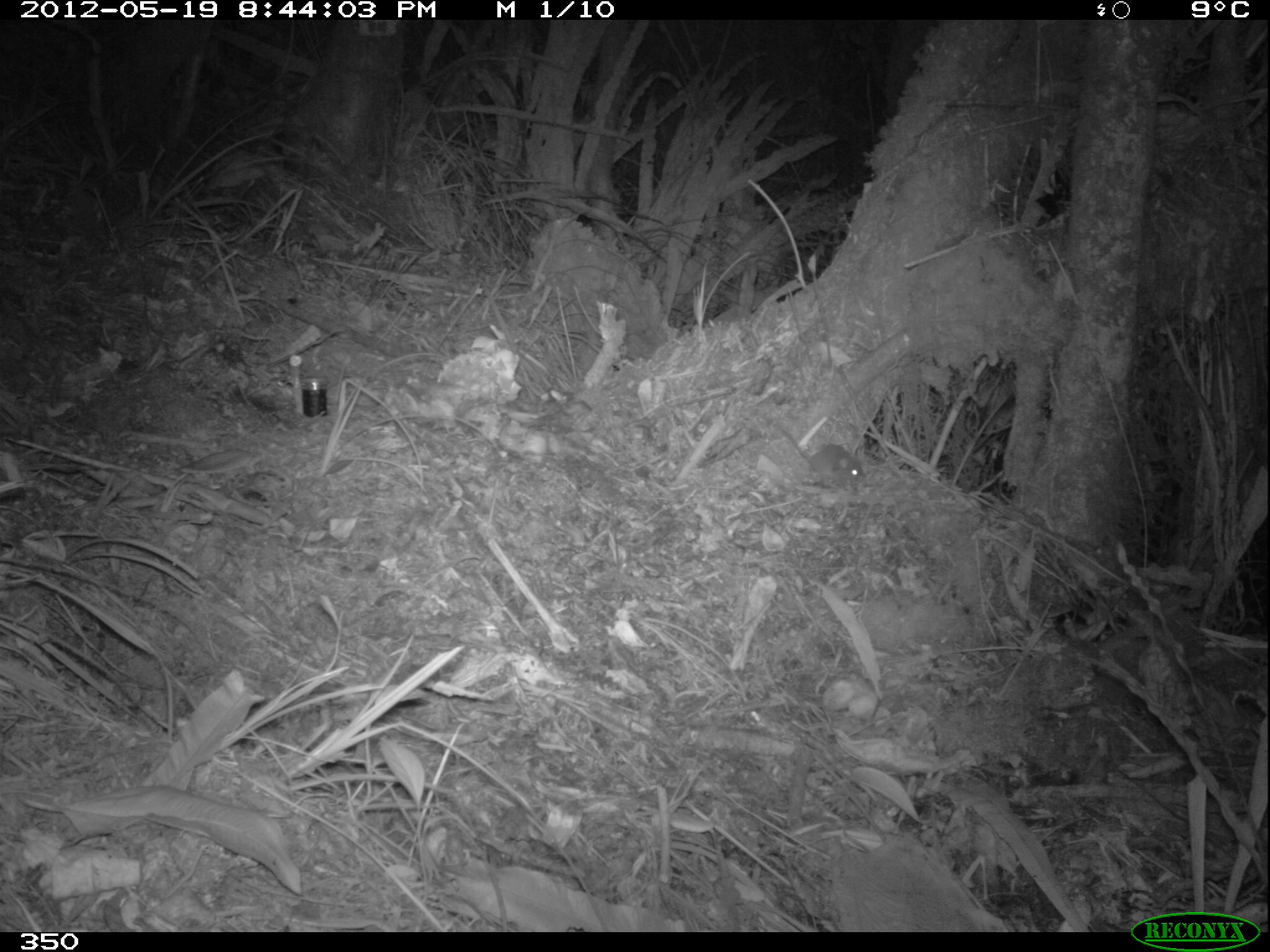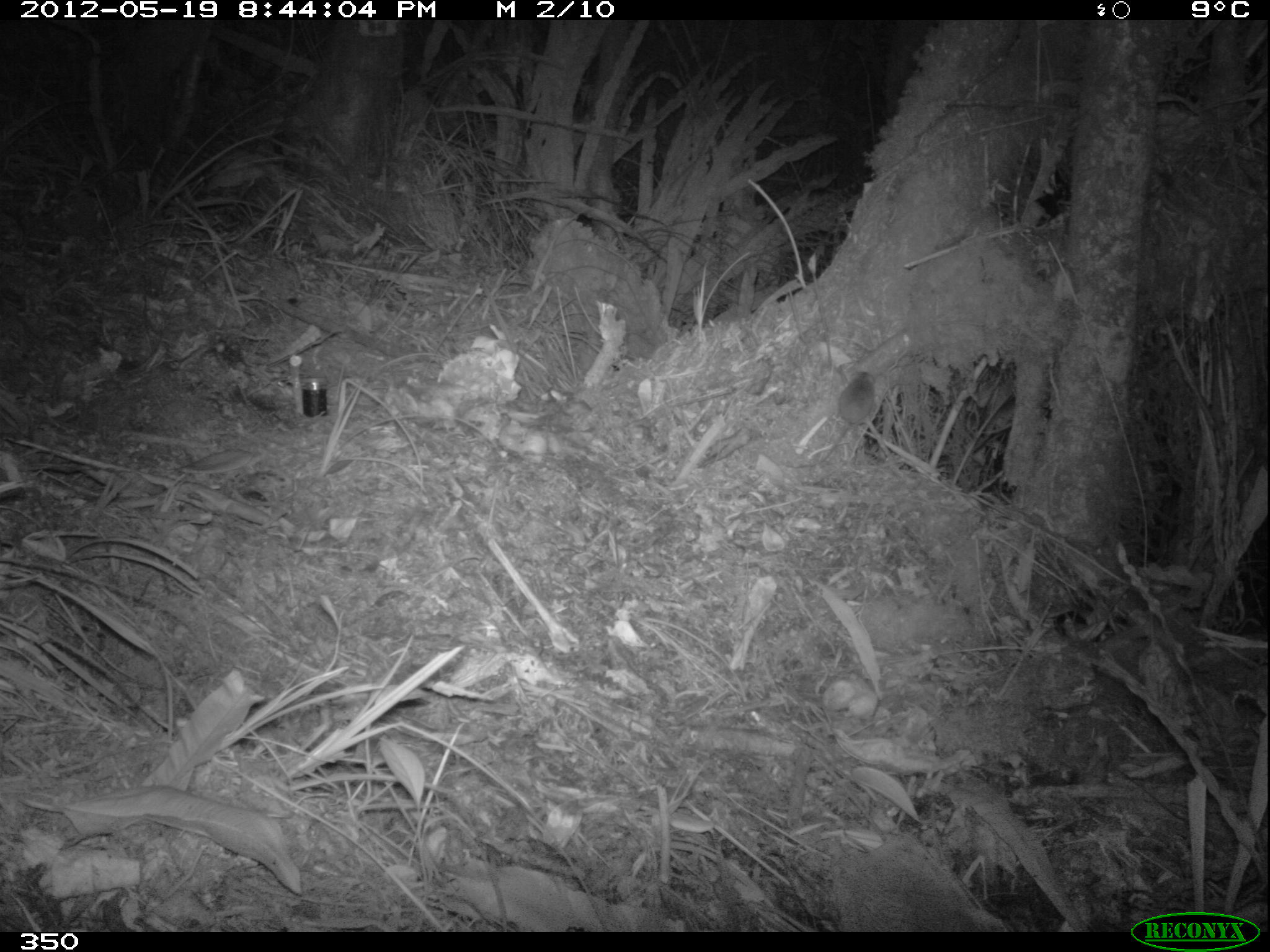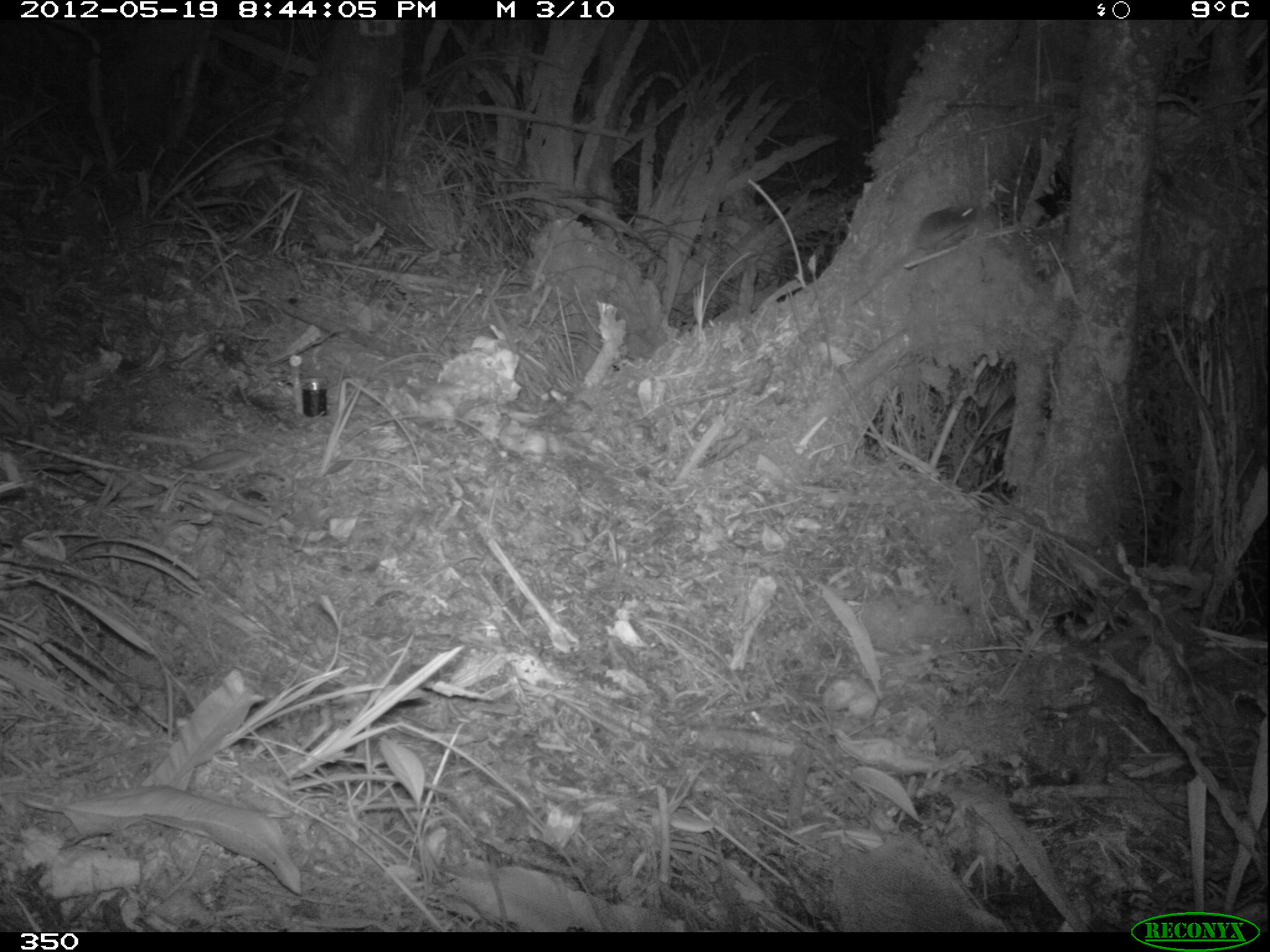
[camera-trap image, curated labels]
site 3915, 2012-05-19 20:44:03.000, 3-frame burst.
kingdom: Animalia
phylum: Chordata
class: Mammalia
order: Rodentia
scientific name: Rodentia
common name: rodents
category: unknown rodent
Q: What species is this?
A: Unknown rodent (rodents) (Rodentia).